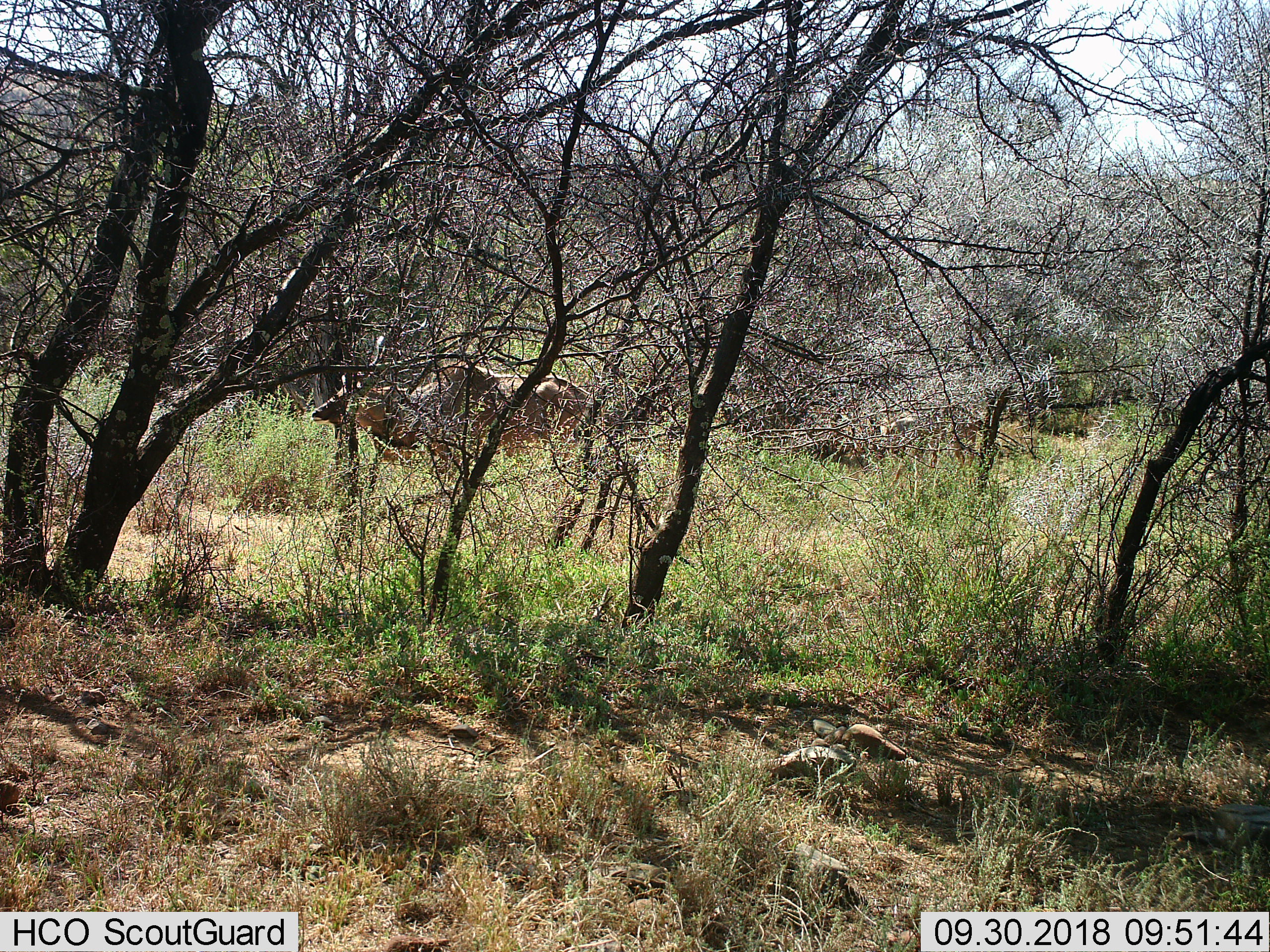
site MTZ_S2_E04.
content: unidentified animal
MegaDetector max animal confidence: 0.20